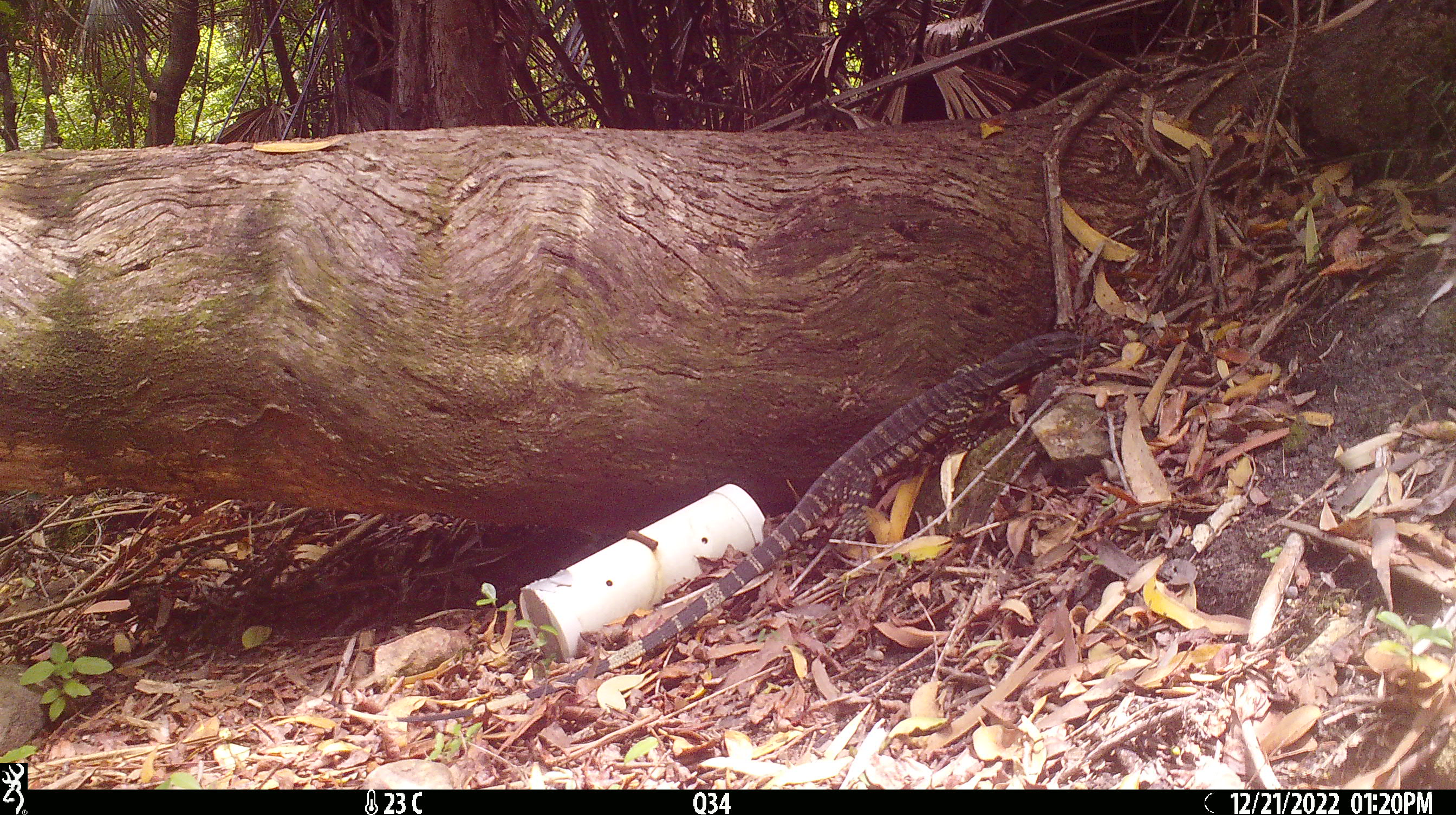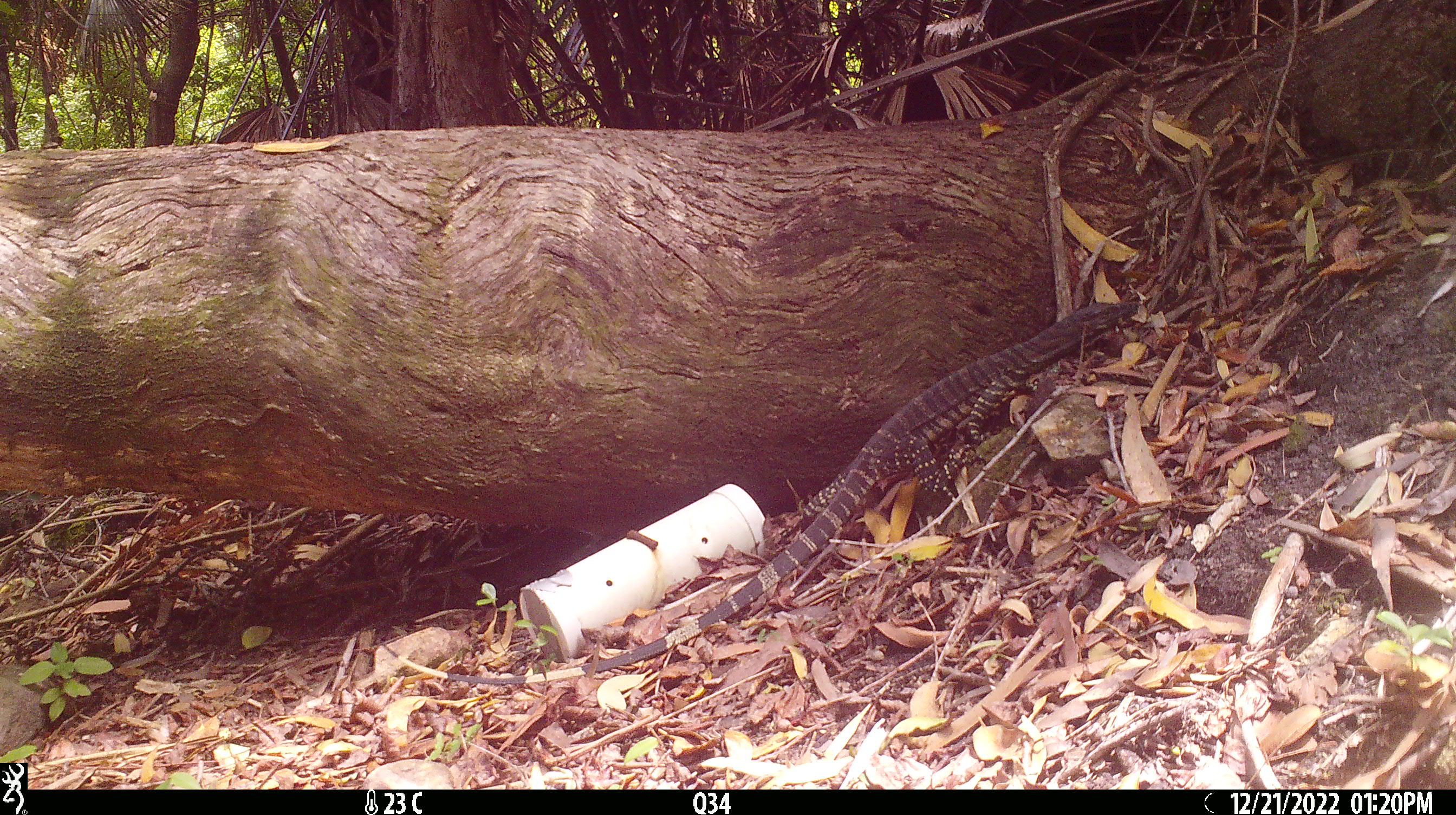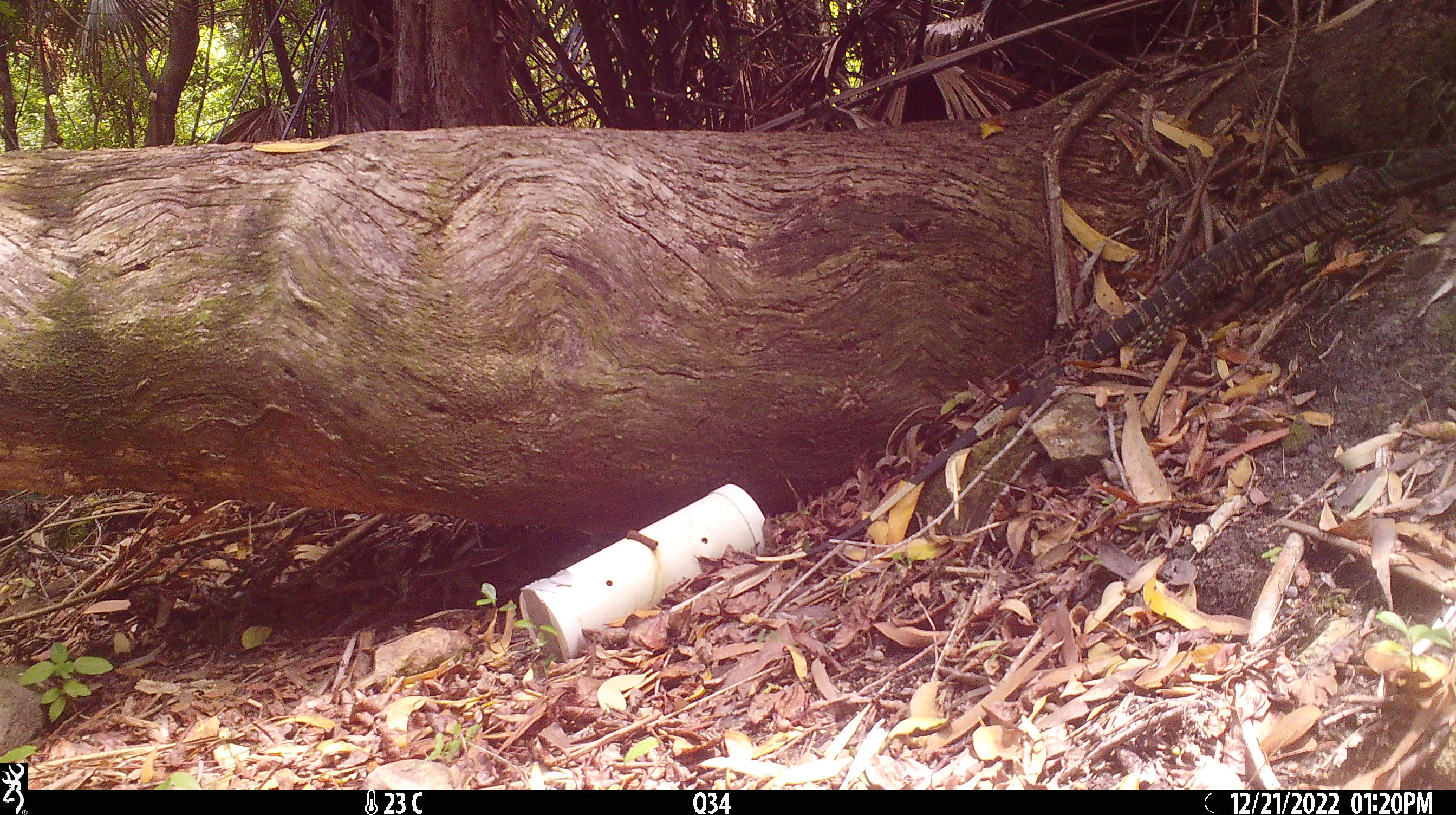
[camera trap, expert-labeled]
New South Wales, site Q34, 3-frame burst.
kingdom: Animalia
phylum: Chordata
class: Reptilia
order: Squamata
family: Varanidae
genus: Varanus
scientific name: Varanus varius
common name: lace monitor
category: goanna